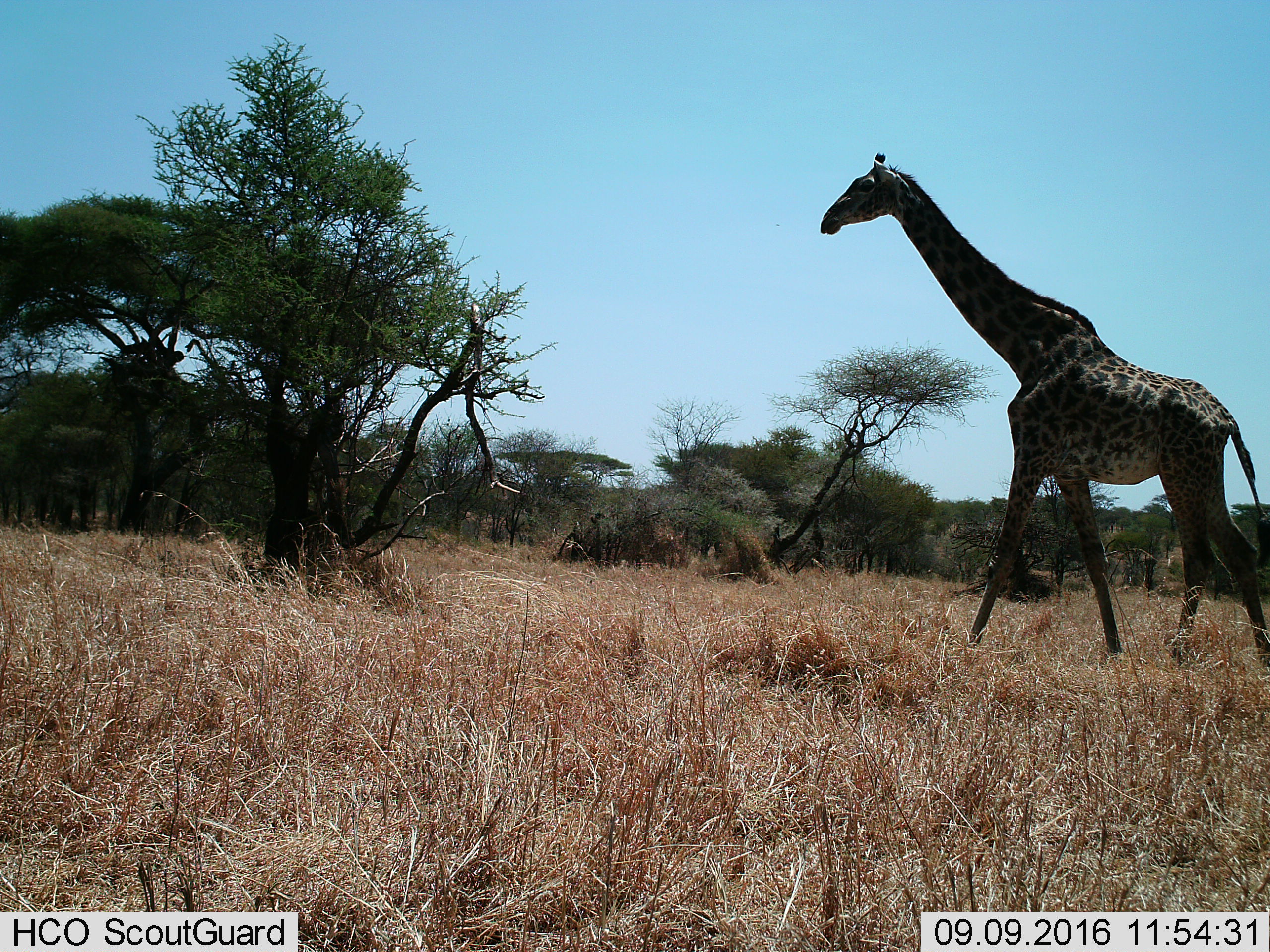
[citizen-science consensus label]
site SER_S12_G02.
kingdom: Animalia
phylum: Chordata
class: Mammalia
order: Artiodactyla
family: Giraffidae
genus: Giraffa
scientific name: Giraffa camelopardalis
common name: giraffe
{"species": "giraffe (Giraffa camelopardalis)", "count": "1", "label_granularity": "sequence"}